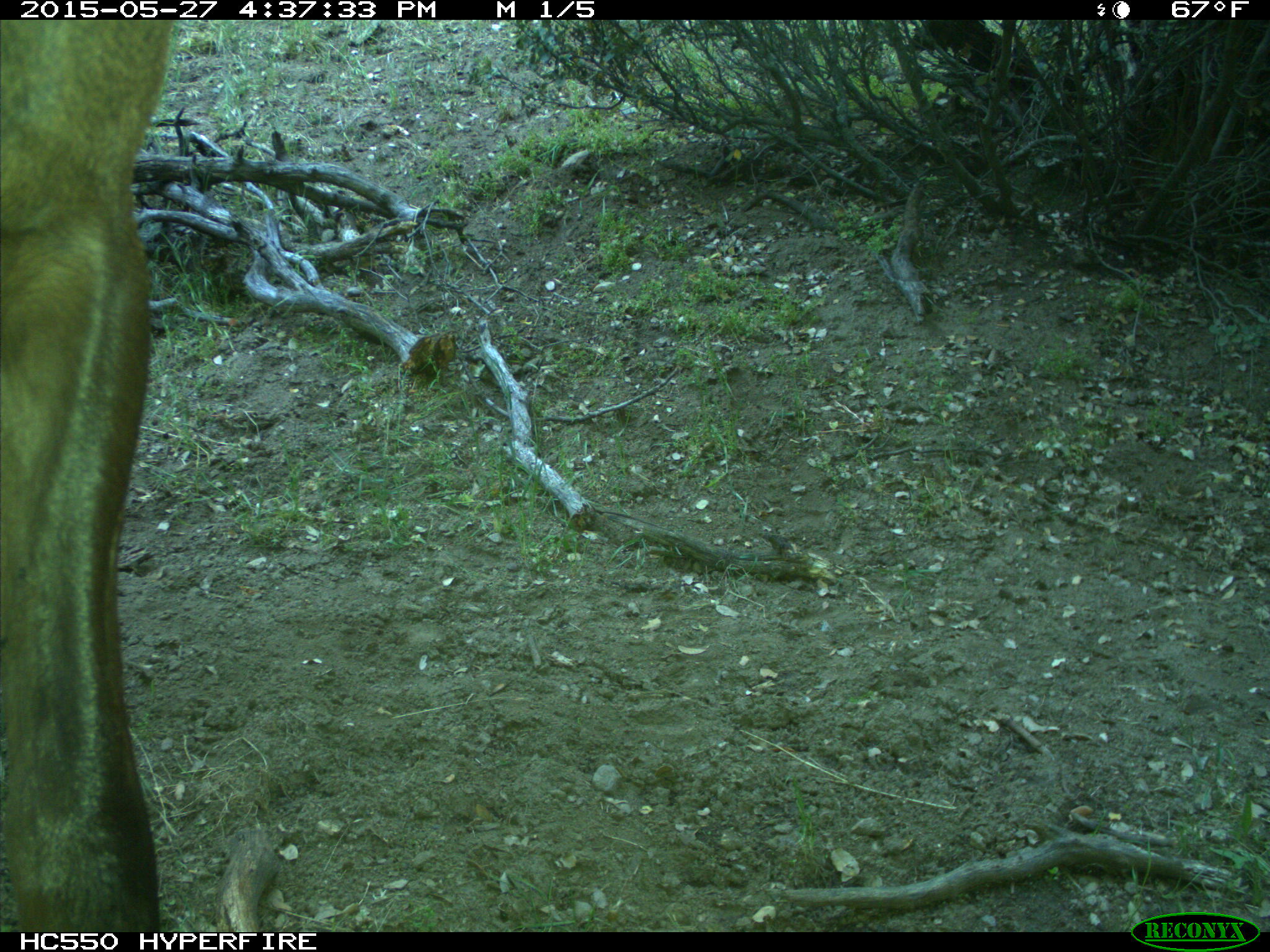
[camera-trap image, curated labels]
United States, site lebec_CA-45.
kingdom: Animalia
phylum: Chordata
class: Mammalia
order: Artiodactyla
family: Cervidae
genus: Cervus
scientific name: Cervus canadensis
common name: elk